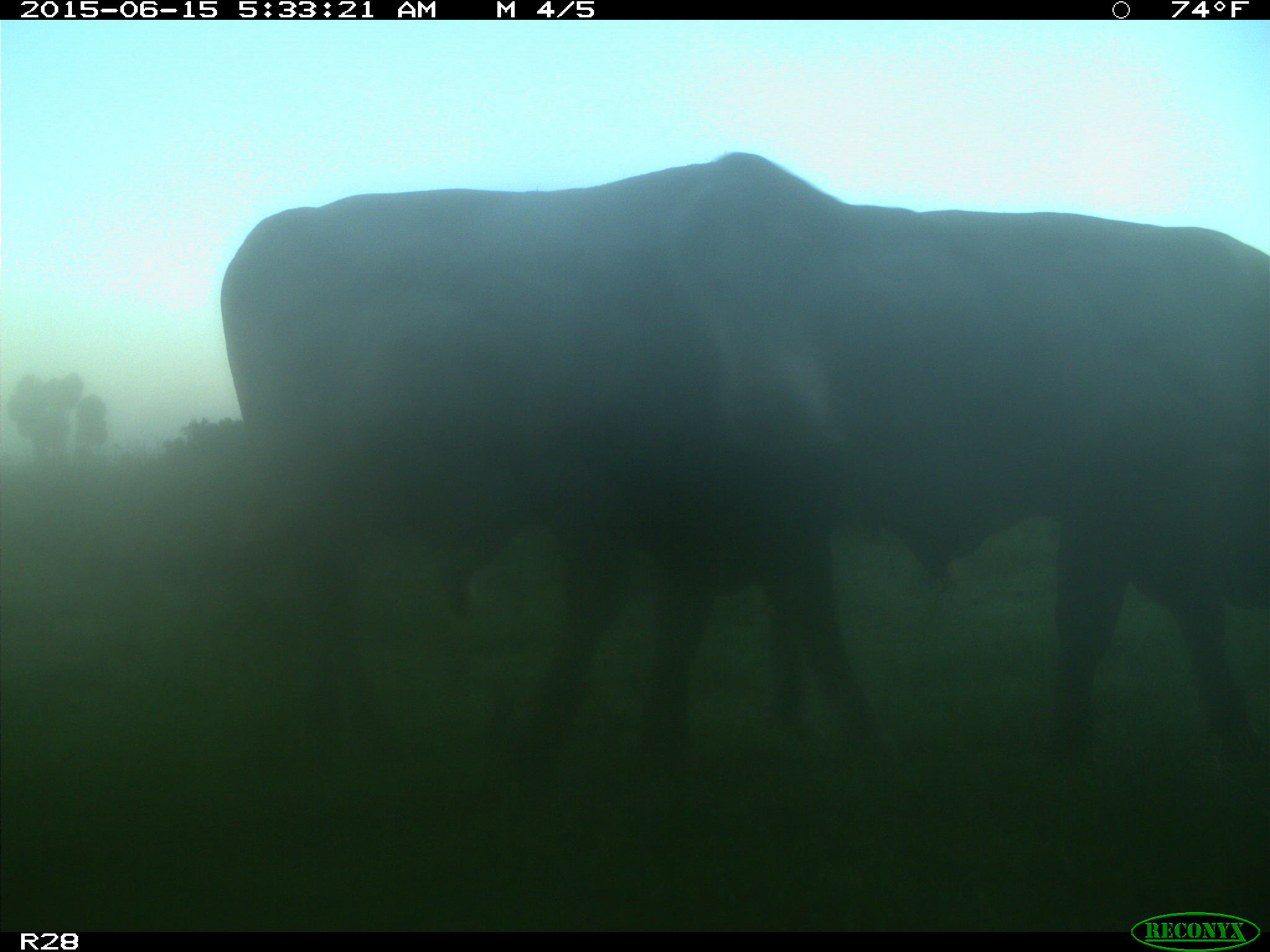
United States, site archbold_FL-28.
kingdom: Animalia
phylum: Chordata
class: Mammalia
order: Artiodactyla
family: Bovidae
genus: Bos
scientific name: Bos taurus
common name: domestic cow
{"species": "Bos taurus (domestic cow)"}